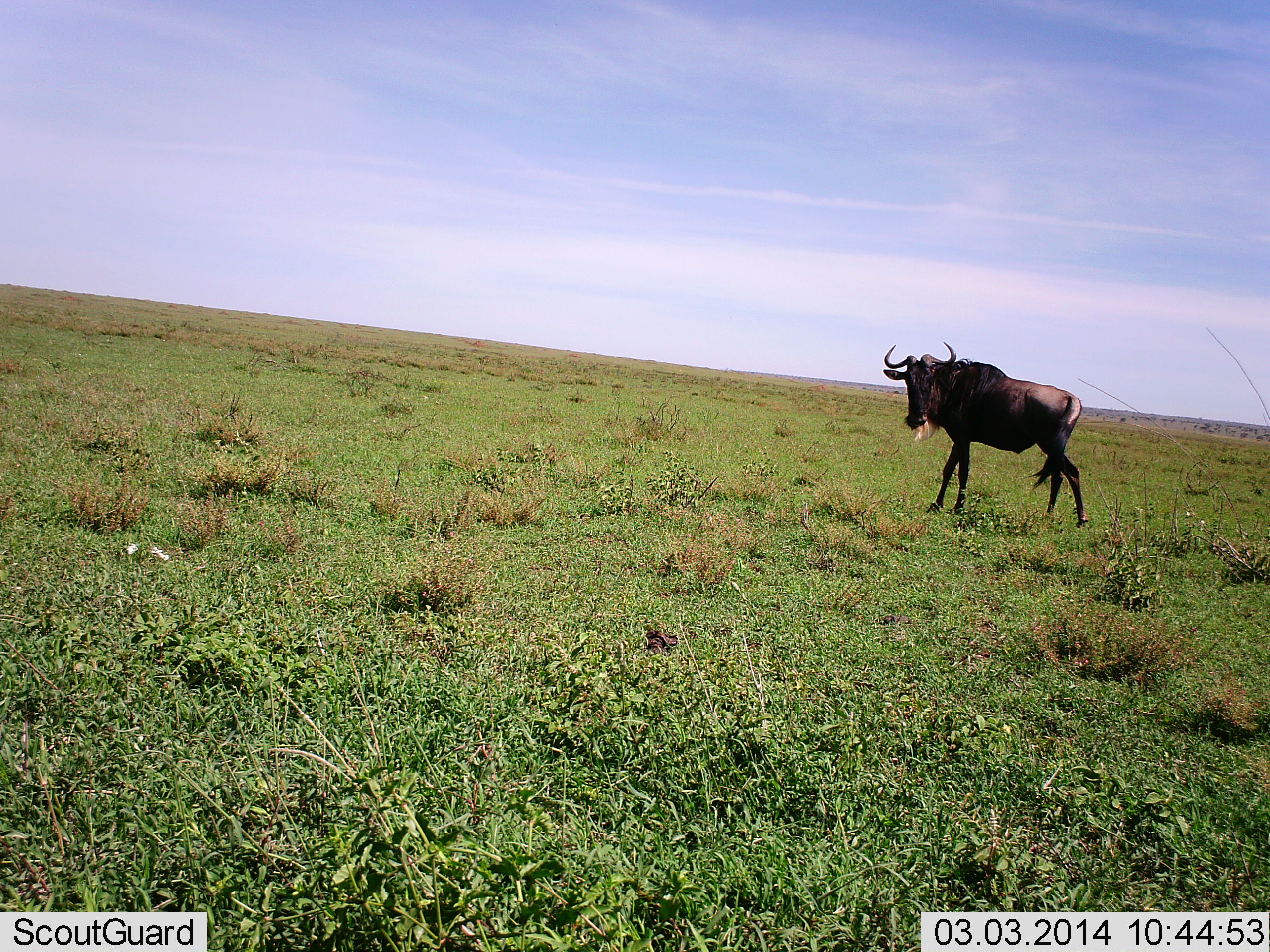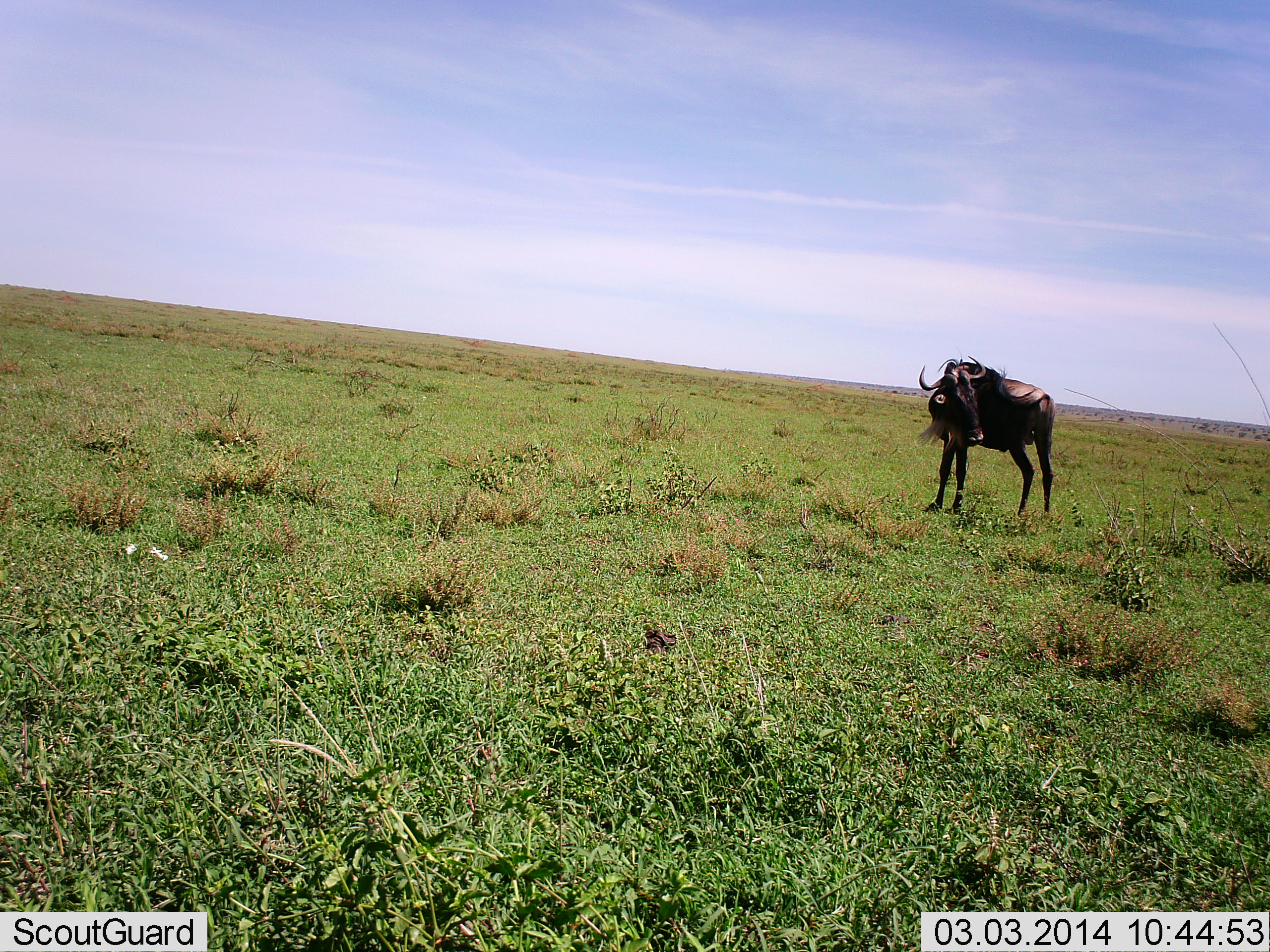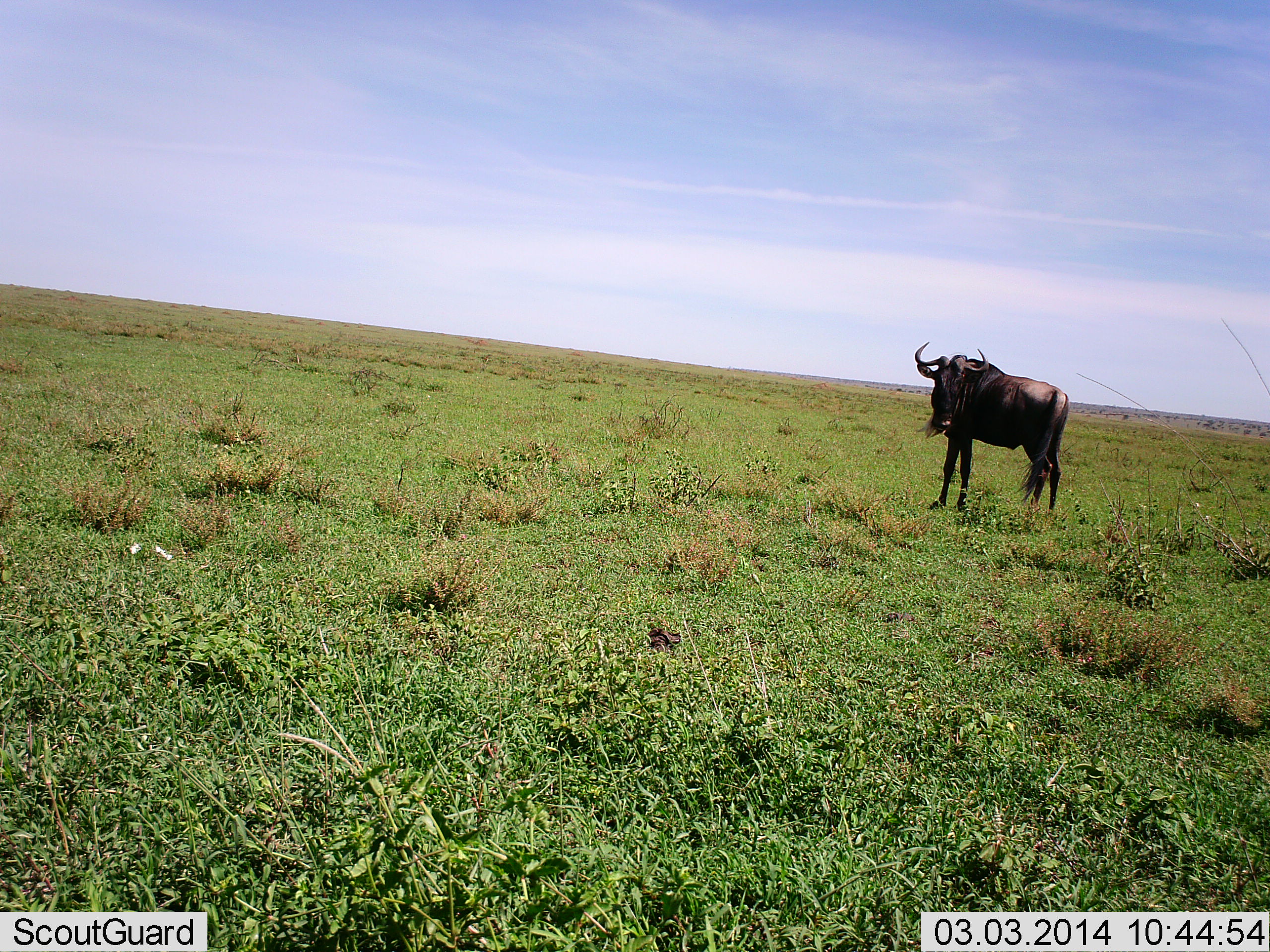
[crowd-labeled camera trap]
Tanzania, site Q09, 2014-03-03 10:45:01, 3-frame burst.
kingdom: Animalia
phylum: Chordata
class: Mammalia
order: Artiodactyla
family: Bovidae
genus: Connochaetes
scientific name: Connochaetes taurinus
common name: blue wildebeest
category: wildebeest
Wildebeest (blue wildebeest) (Connochaetes taurinus), count 1. Behavior (volunteer vote fractions): standing 100%, resting 10%, moving 10%, interacting 0%. Young present (vote fraction): 0%. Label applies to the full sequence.